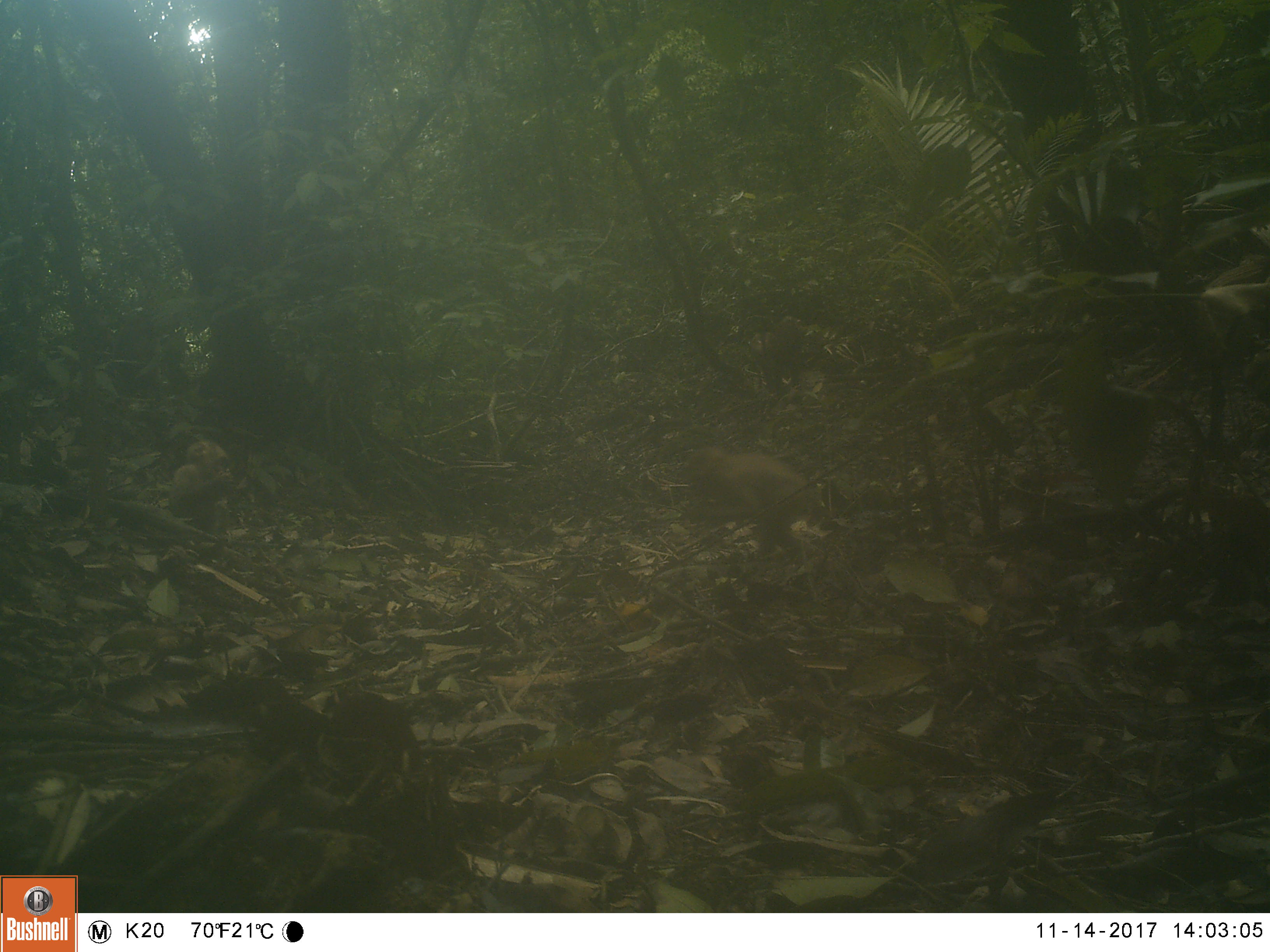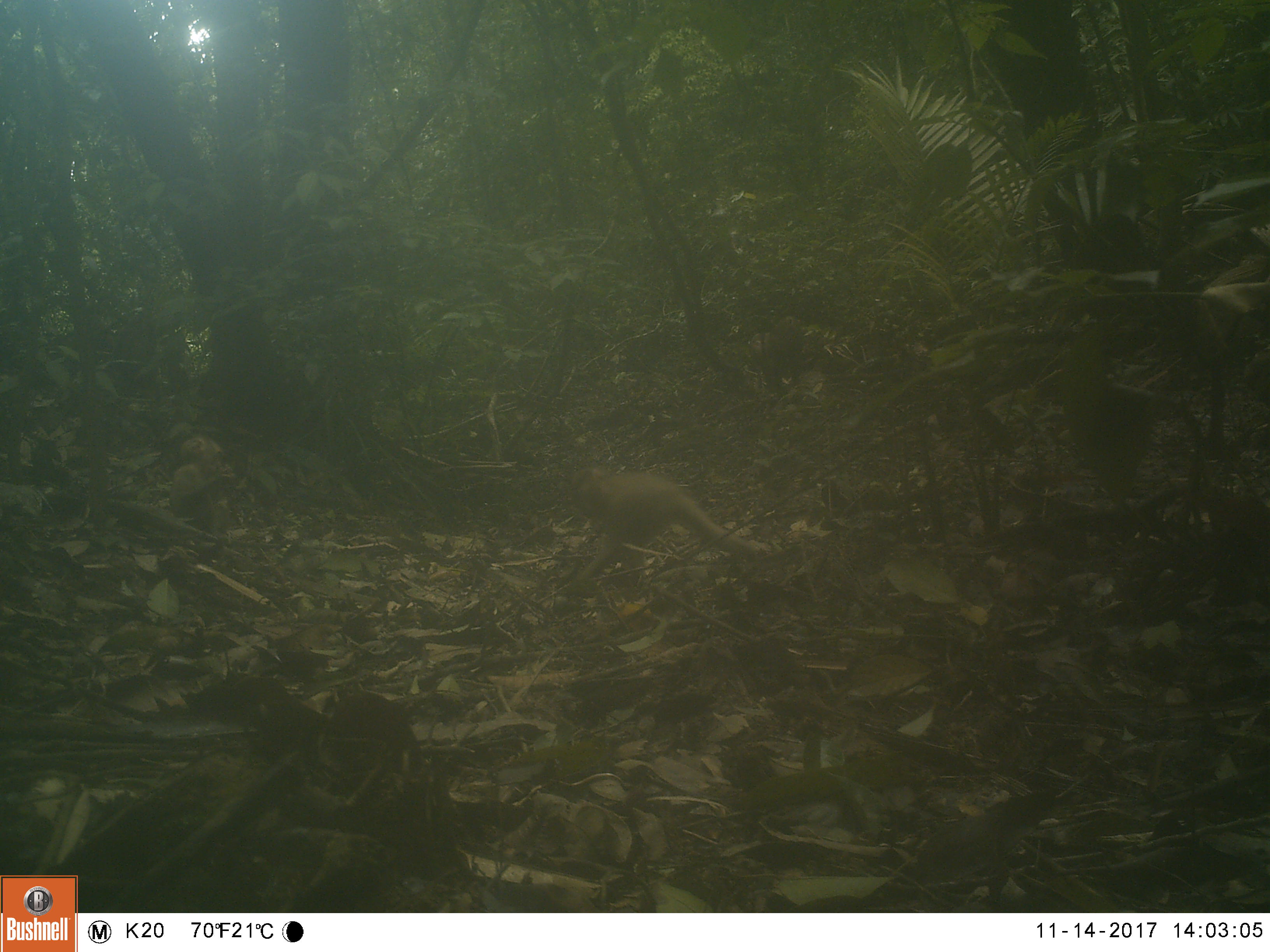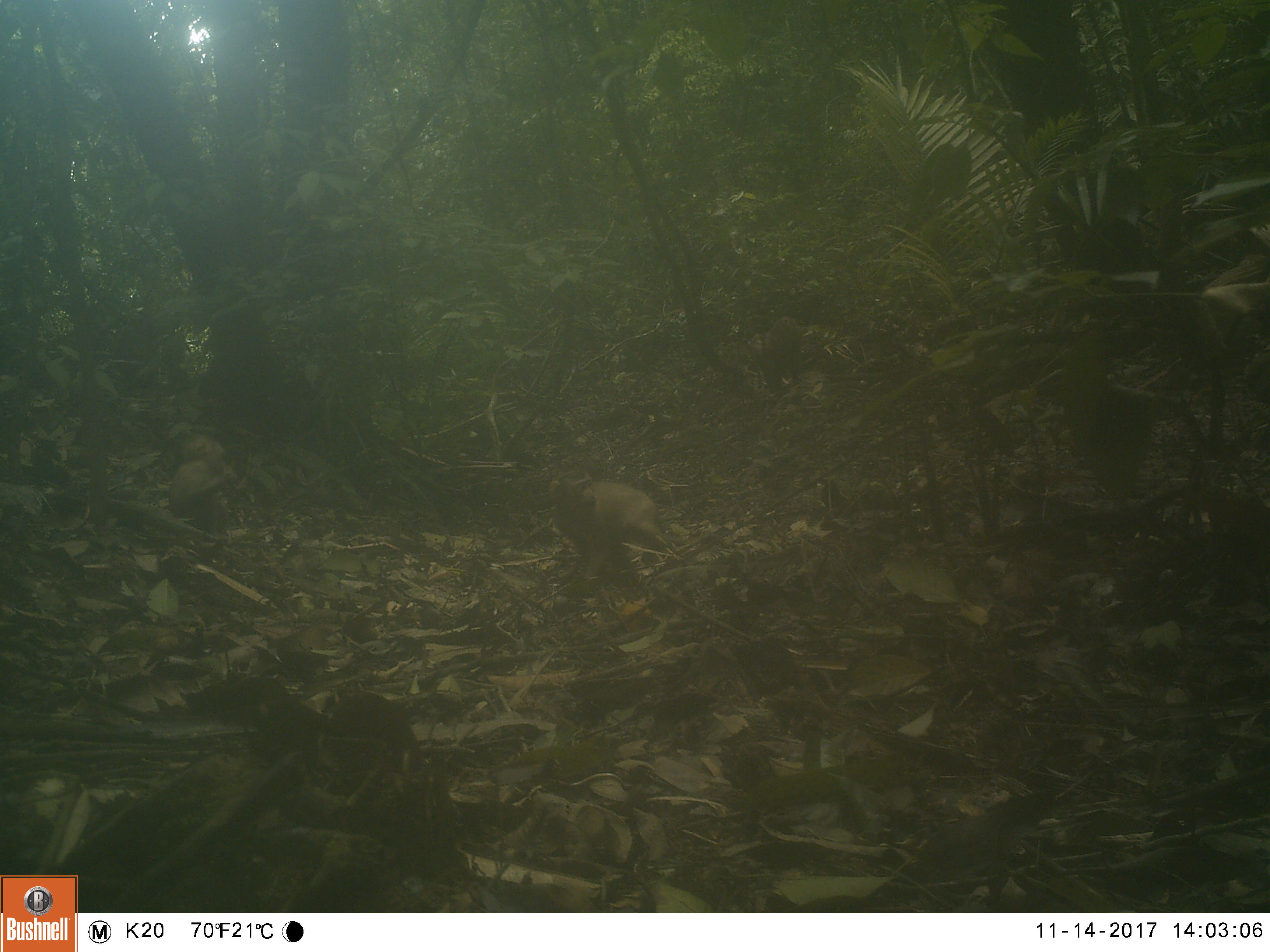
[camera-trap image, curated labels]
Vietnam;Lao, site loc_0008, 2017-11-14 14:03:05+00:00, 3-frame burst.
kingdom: Animalia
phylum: Chordata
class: Mammalia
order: Primates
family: Cercopithecidae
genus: Macaca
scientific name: Macaca nemestrina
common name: pig-tailed macaque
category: pig tailed macaque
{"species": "pig tailed macaque (pig-tailed macaque) (Macaca nemestrina)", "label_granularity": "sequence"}